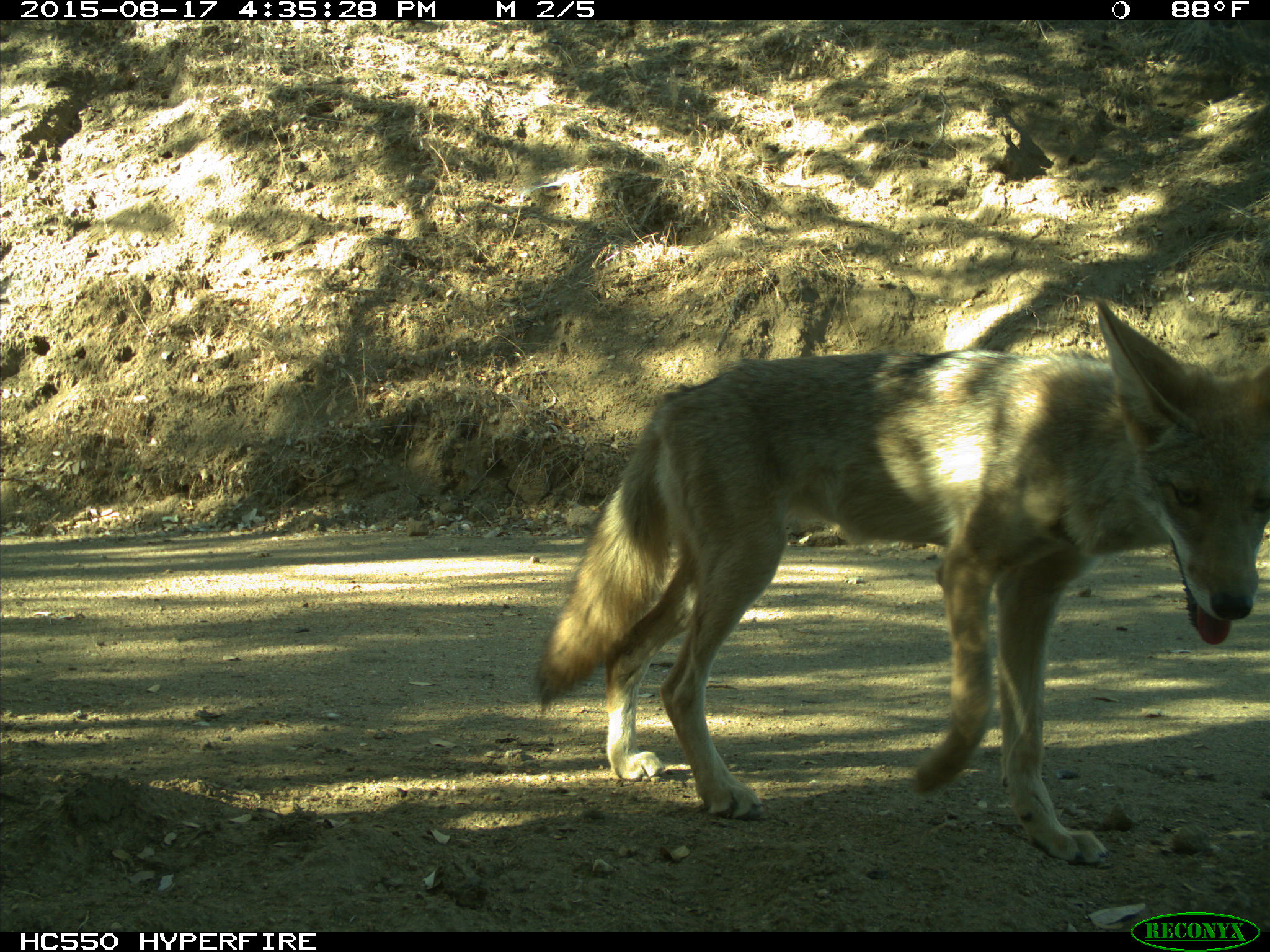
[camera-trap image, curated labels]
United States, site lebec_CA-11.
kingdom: Animalia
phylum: Chordata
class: Mammalia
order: Carnivora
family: Canidae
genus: Canis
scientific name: Canis latrans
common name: coyote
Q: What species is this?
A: Canis latrans (coyote).